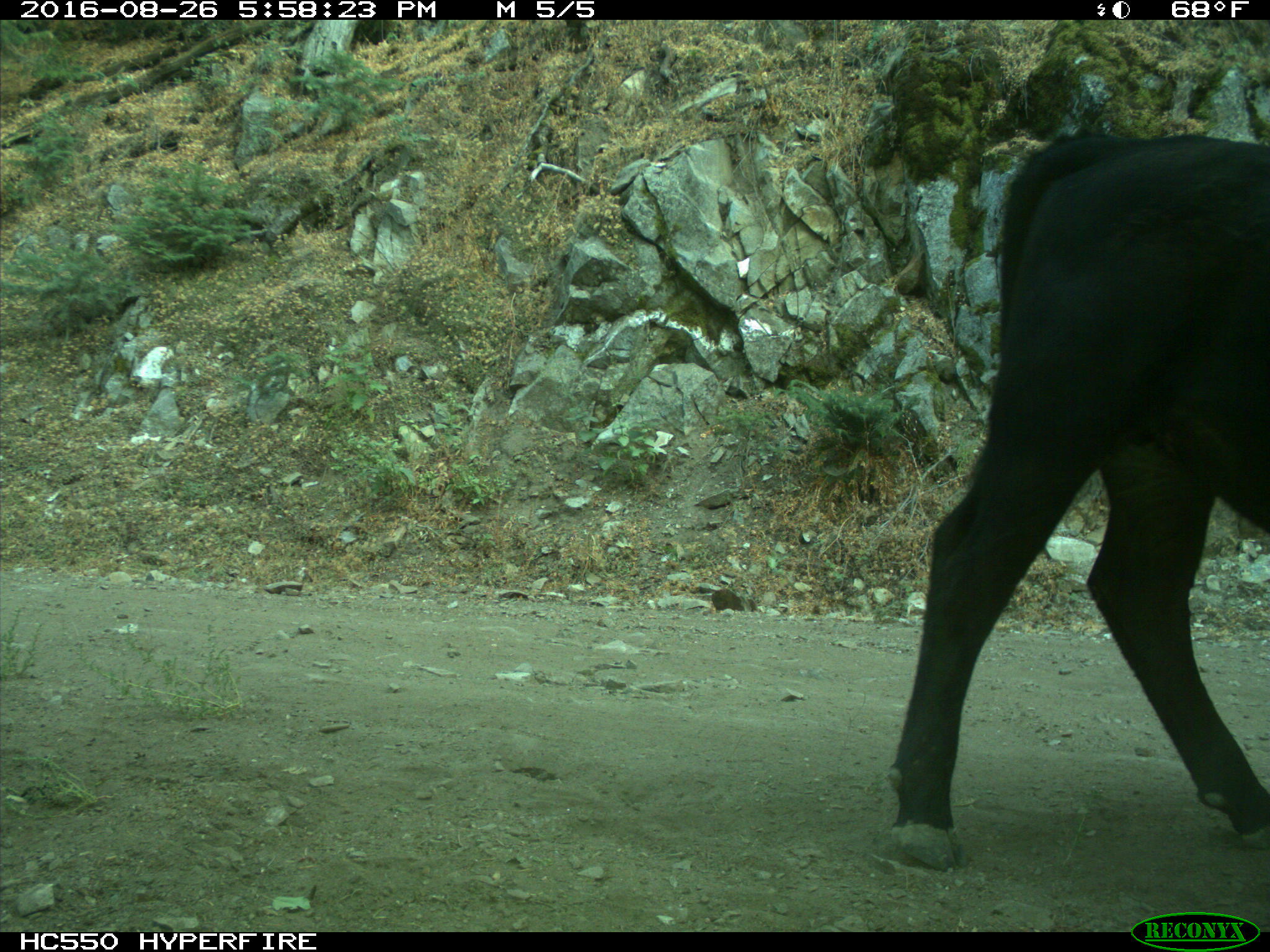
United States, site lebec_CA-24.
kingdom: Animalia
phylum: Chordata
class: Mammalia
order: Artiodactyla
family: Bovidae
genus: Bos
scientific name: Bos taurus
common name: domestic cow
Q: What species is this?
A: Bos taurus (domestic cow).